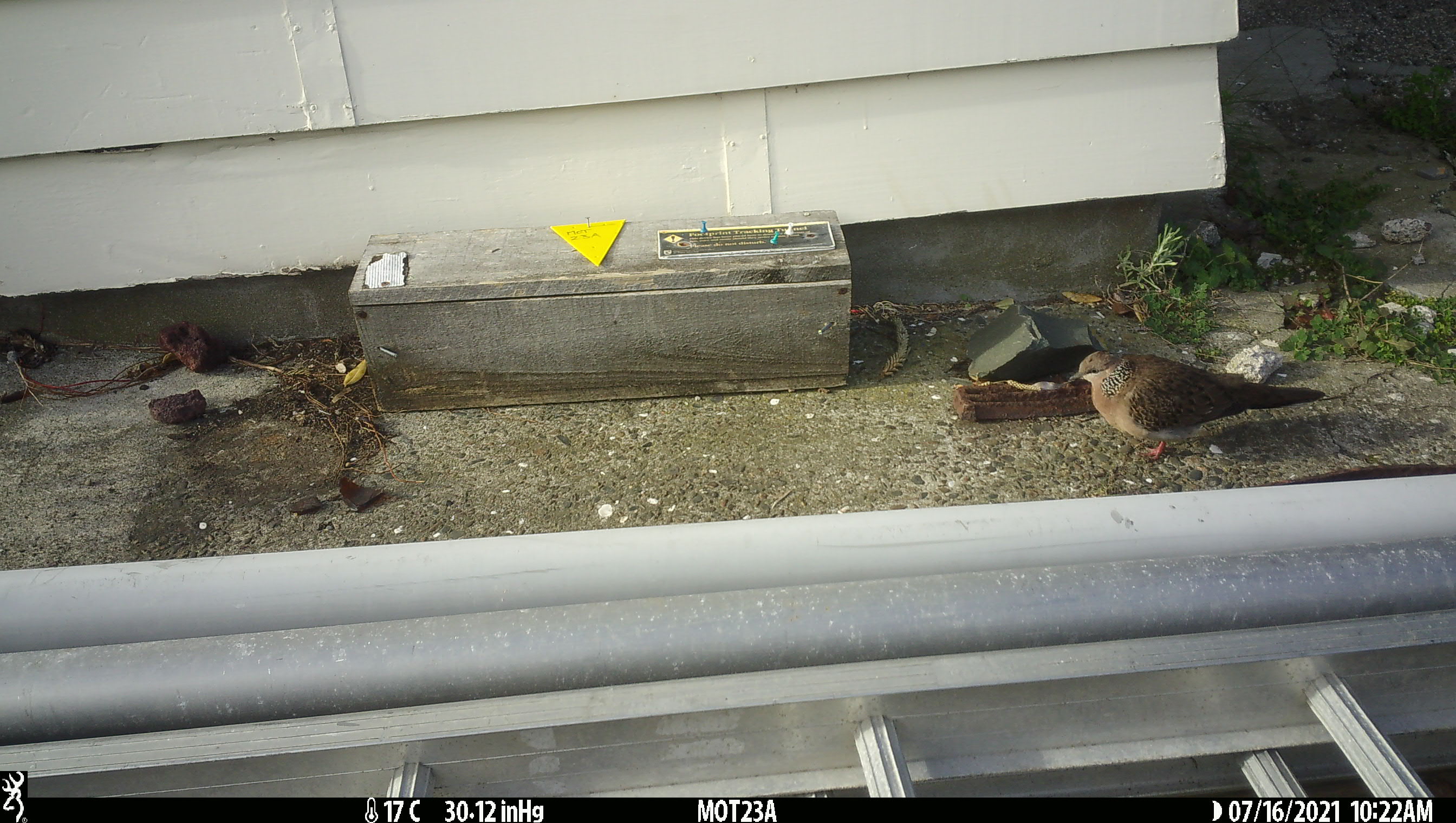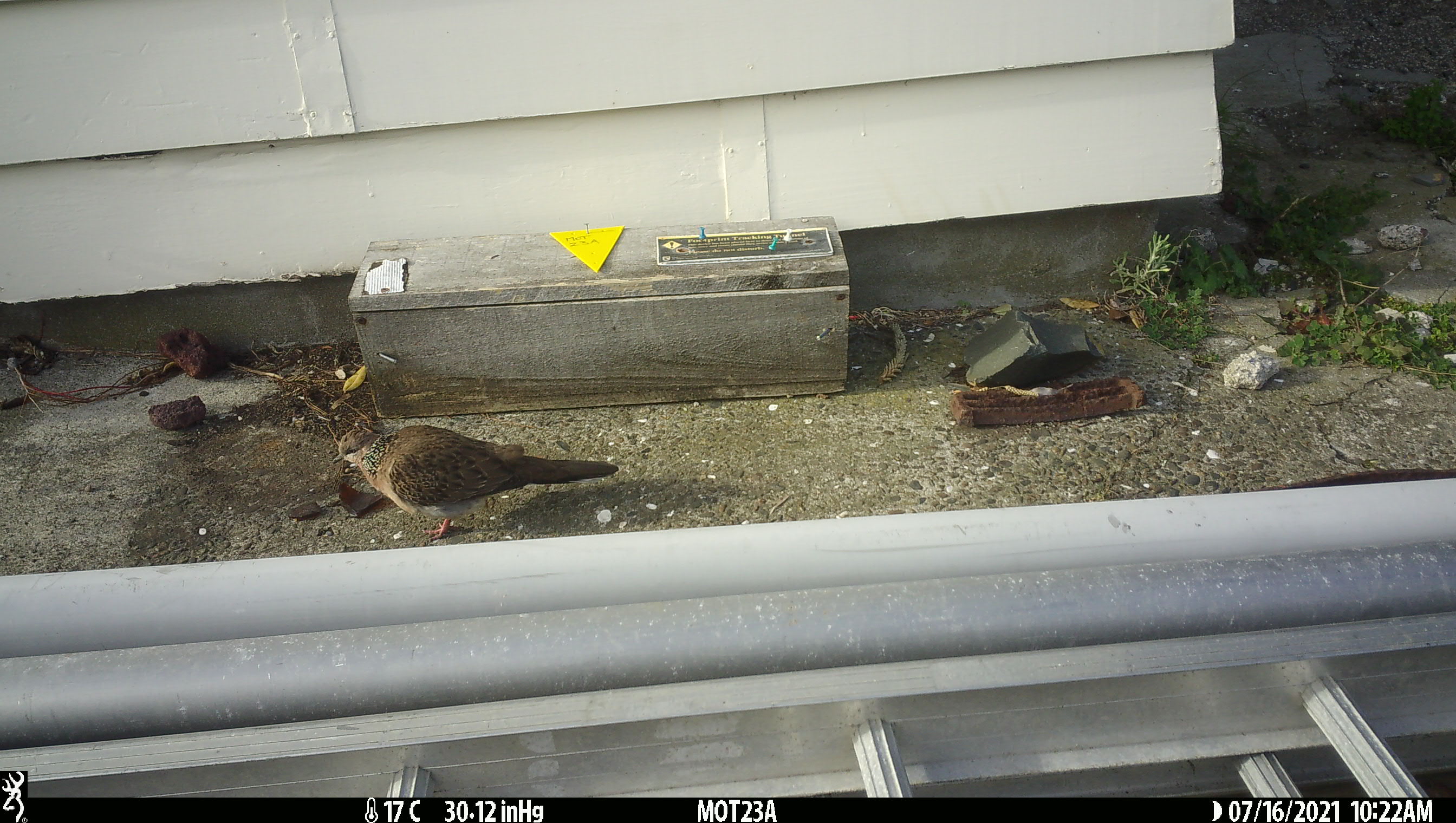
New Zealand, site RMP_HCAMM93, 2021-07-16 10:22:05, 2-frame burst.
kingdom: Animalia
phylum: Chordata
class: Aves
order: Columbiformes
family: Columbidae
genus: Streptopelia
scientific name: Streptopelia chinensis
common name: spotted dove